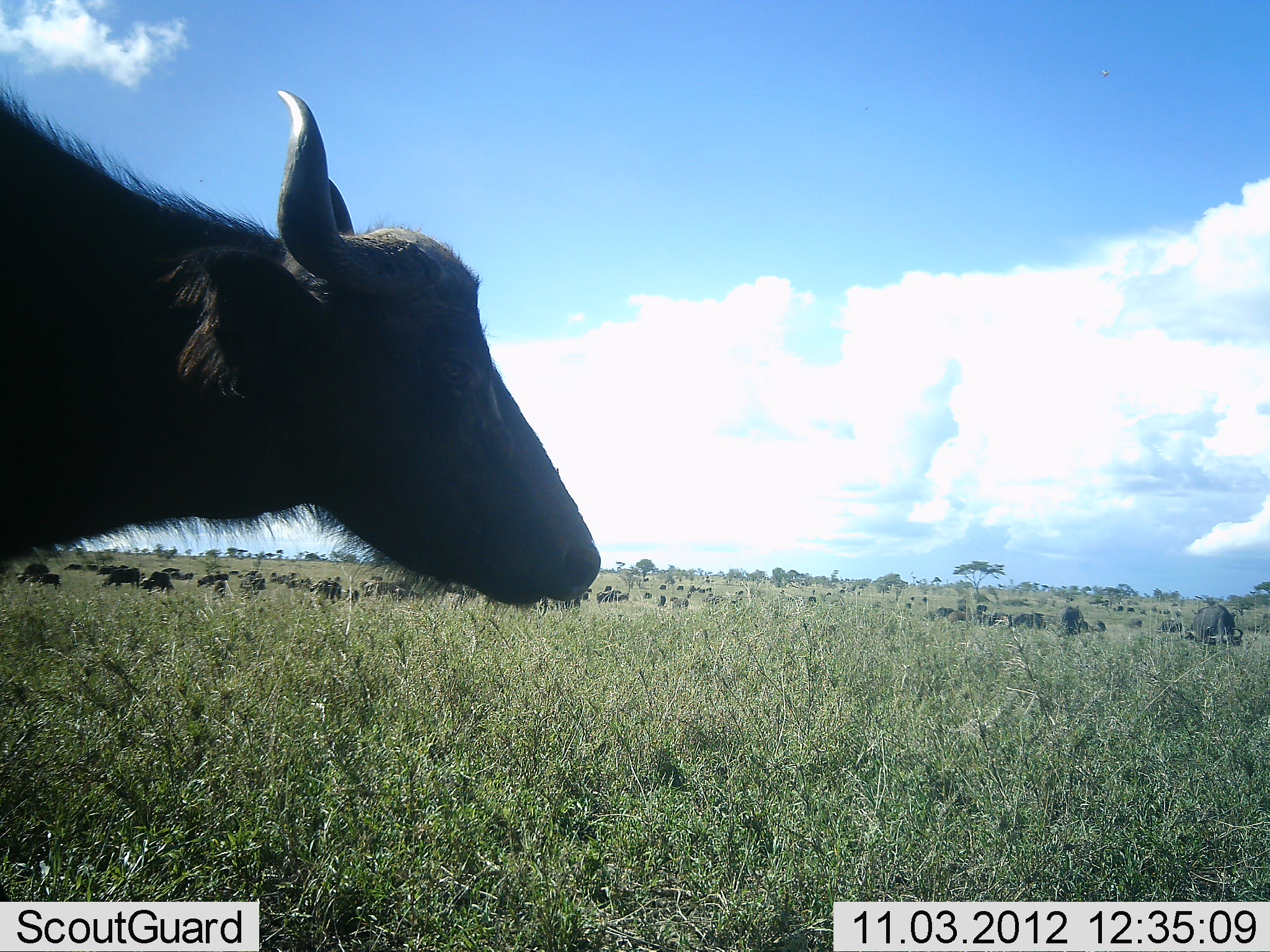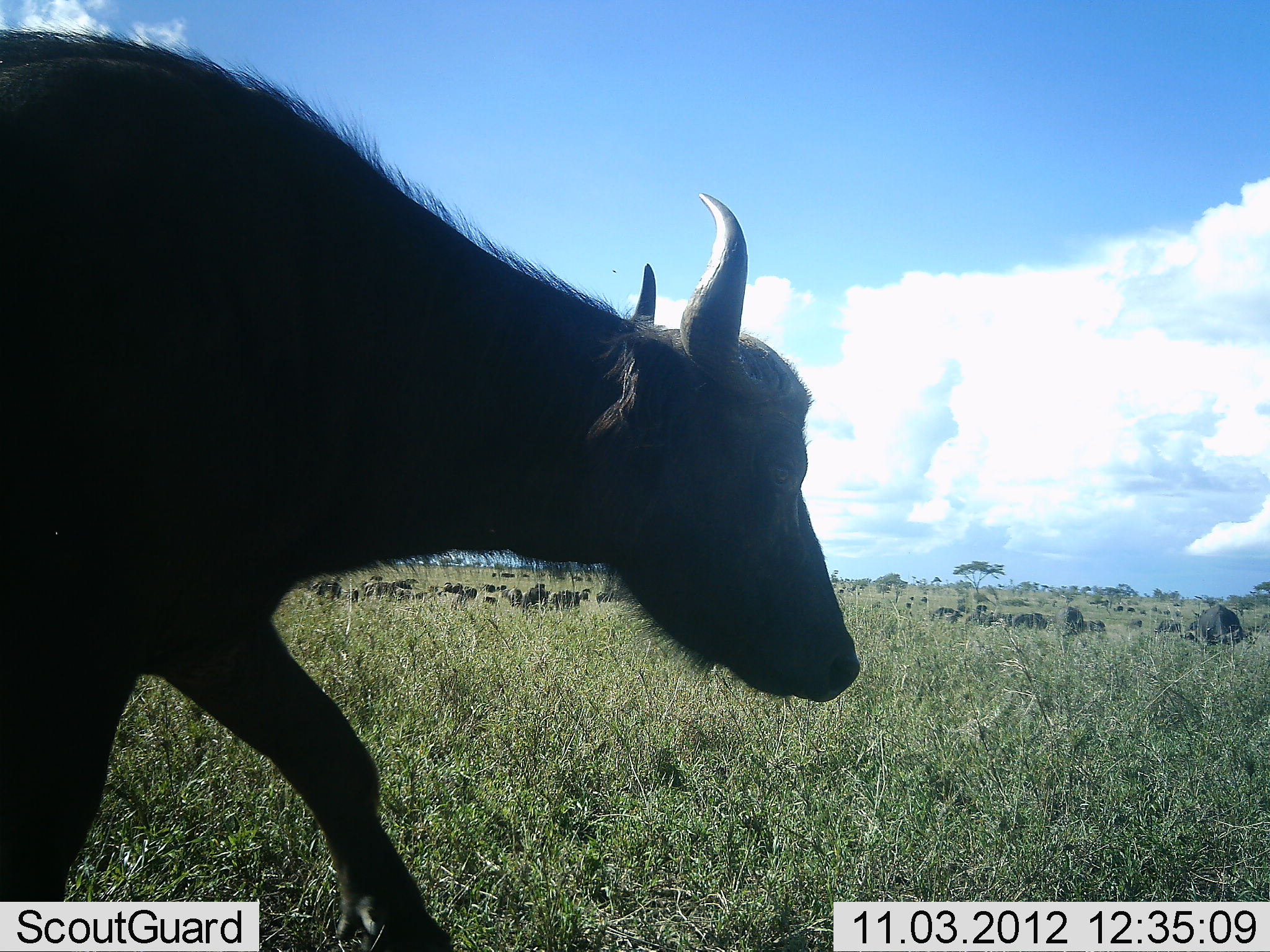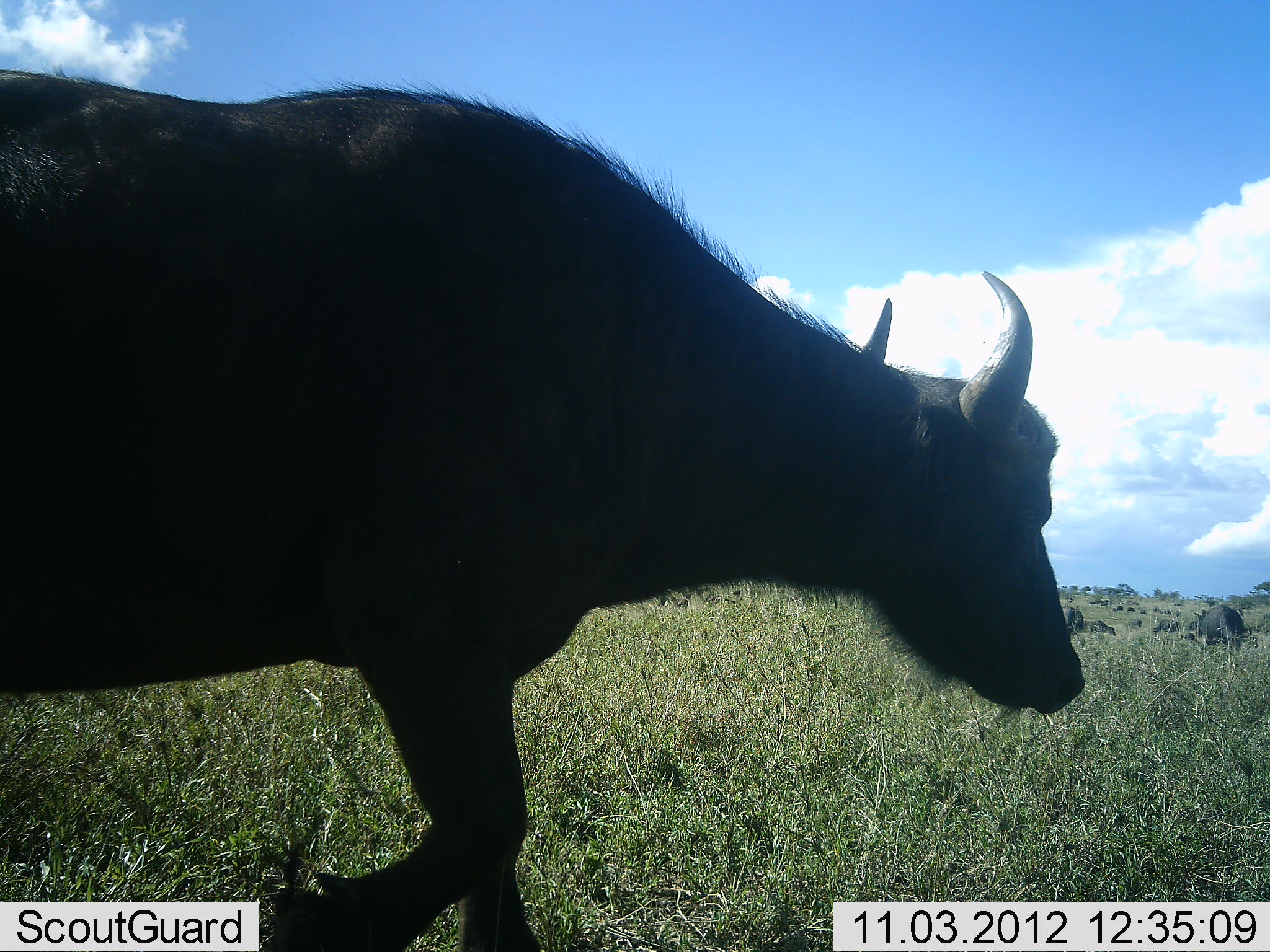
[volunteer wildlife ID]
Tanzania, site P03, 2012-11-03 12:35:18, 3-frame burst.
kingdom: Animalia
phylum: Chordata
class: Mammalia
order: Artiodactyla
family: Bovidae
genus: Syncerus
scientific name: Syncerus caffer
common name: cape buffalo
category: buffalo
Buffalo (cape buffalo) (Syncerus caffer), count 51+. Behavior (volunteer vote fractions): standing 50%, resting 0%, moving 70%, interacting 0%. Young present (vote fraction): 0%. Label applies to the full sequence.